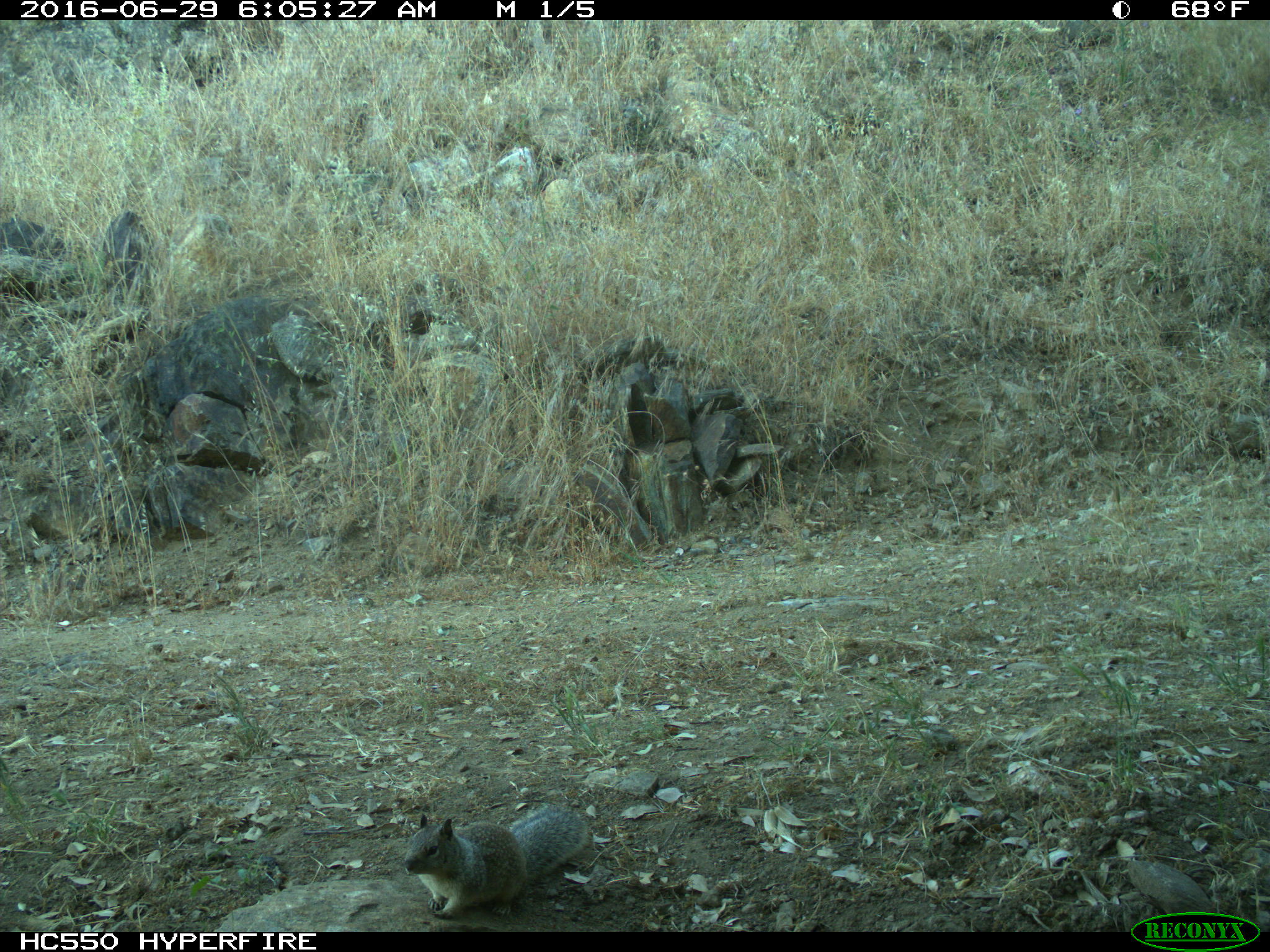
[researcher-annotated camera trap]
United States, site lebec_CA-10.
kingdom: Animalia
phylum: Chordata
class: Mammalia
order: Rodentia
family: Sciuridae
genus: Otospermophilus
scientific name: Otospermophilus beecheyi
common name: california ground squirrel